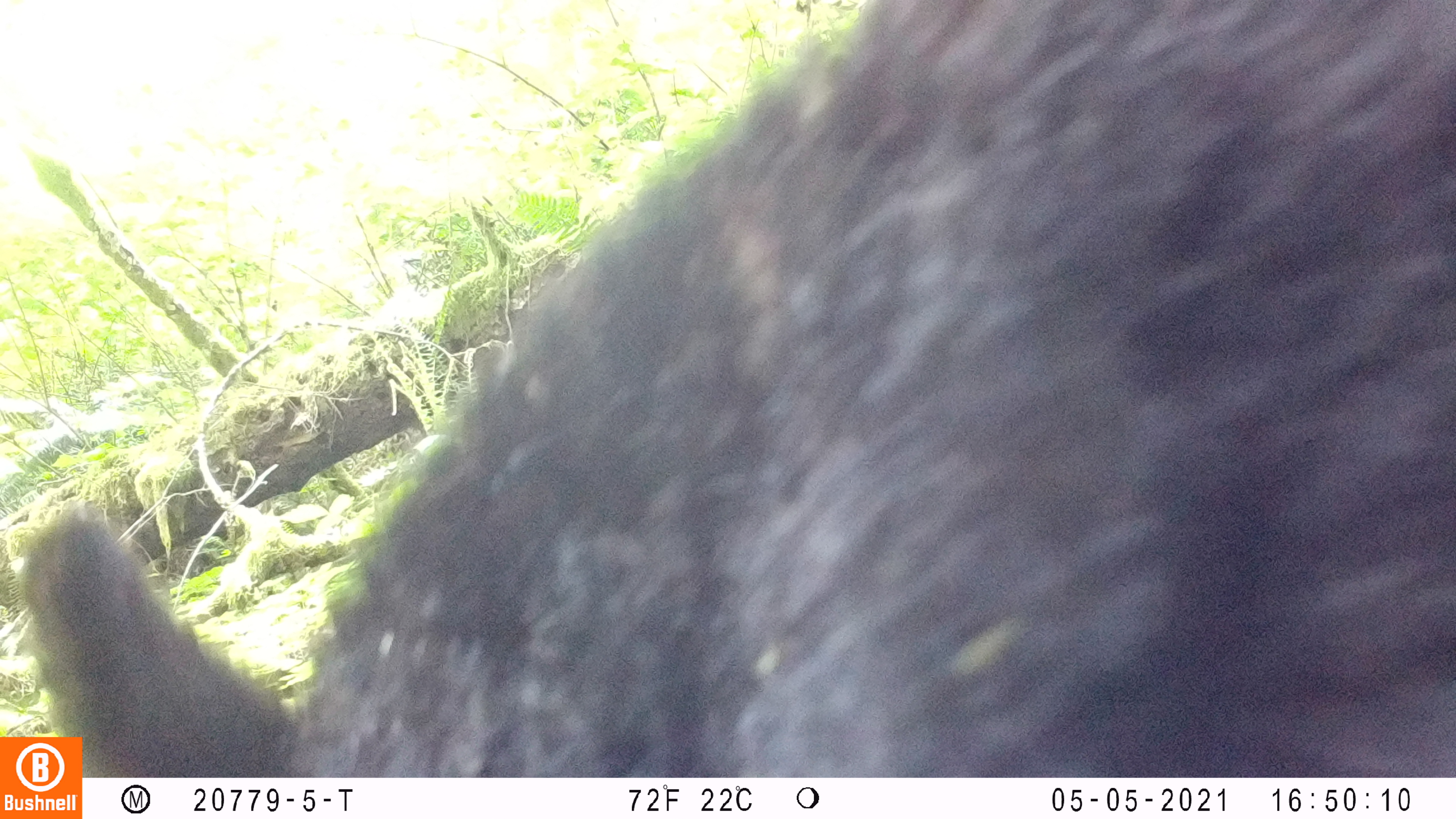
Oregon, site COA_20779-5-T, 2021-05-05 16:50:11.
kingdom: Animalia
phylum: Chordata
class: Mammalia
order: Carnivora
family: Ursidae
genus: Ursus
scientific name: Ursus americanus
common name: american black bear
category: black bear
Black bear (american black bear) (Ursus americanus).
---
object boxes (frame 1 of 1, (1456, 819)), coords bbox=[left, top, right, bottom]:
black bear: bbox=[85, 0, 1455, 776]